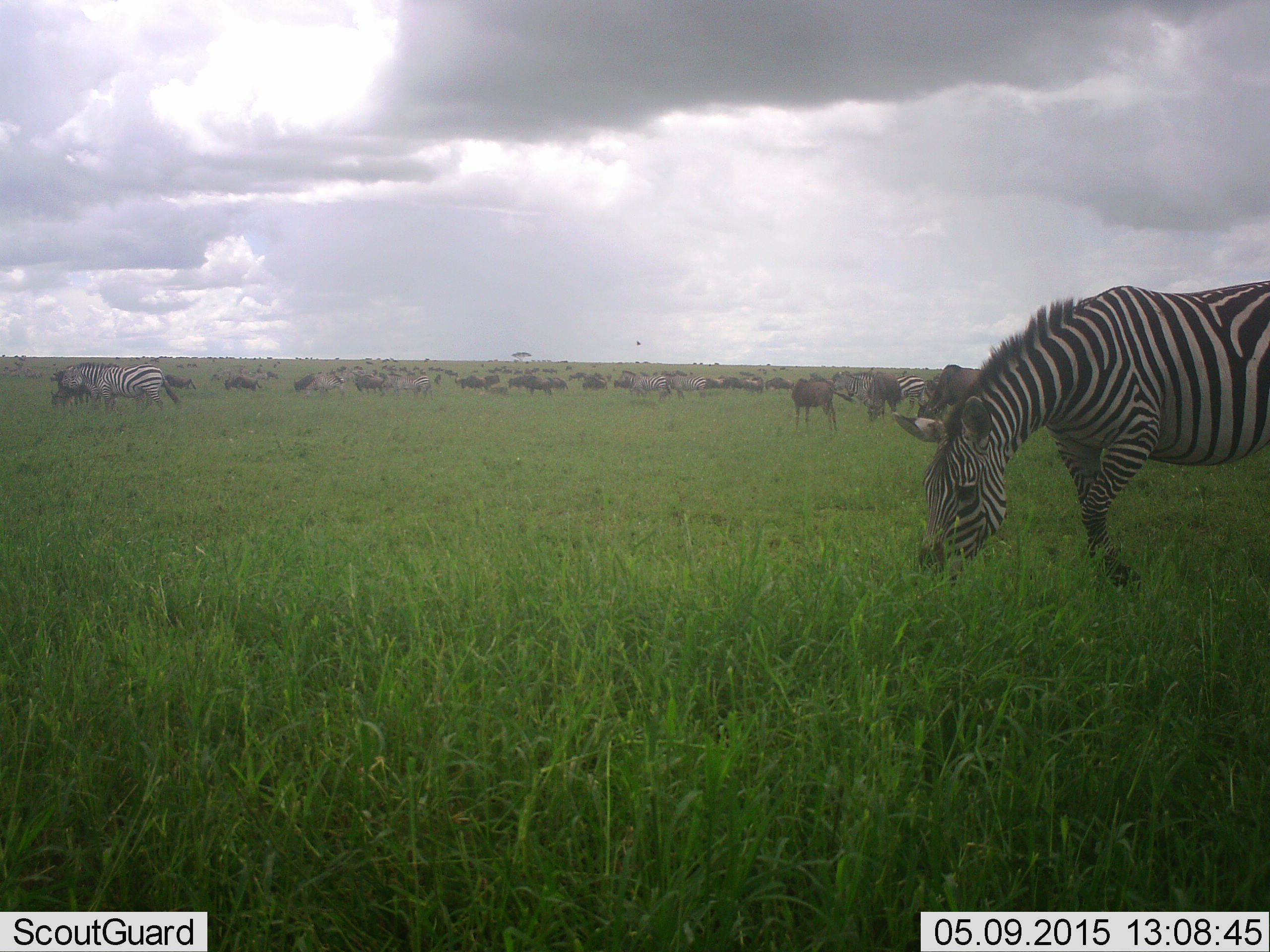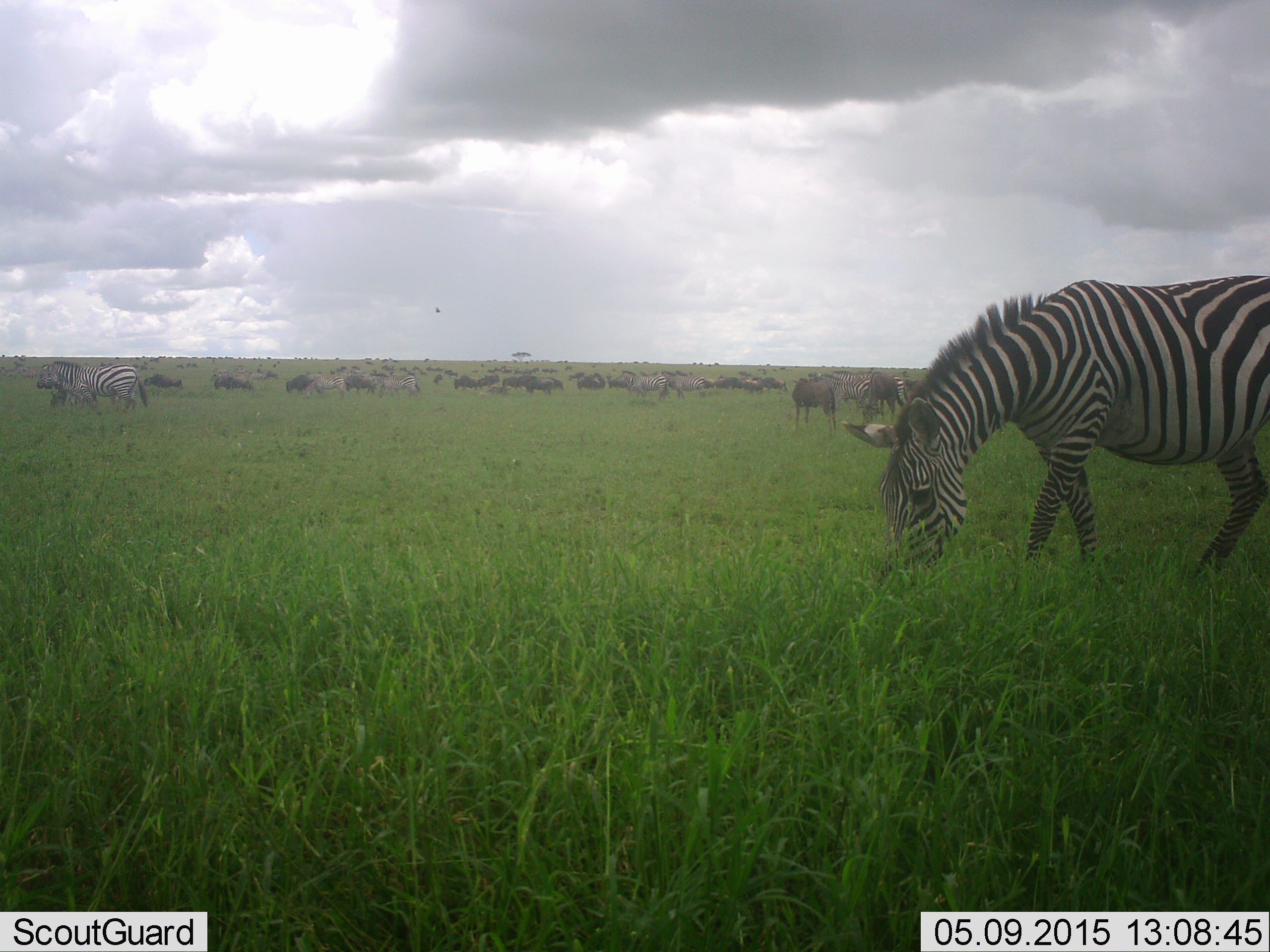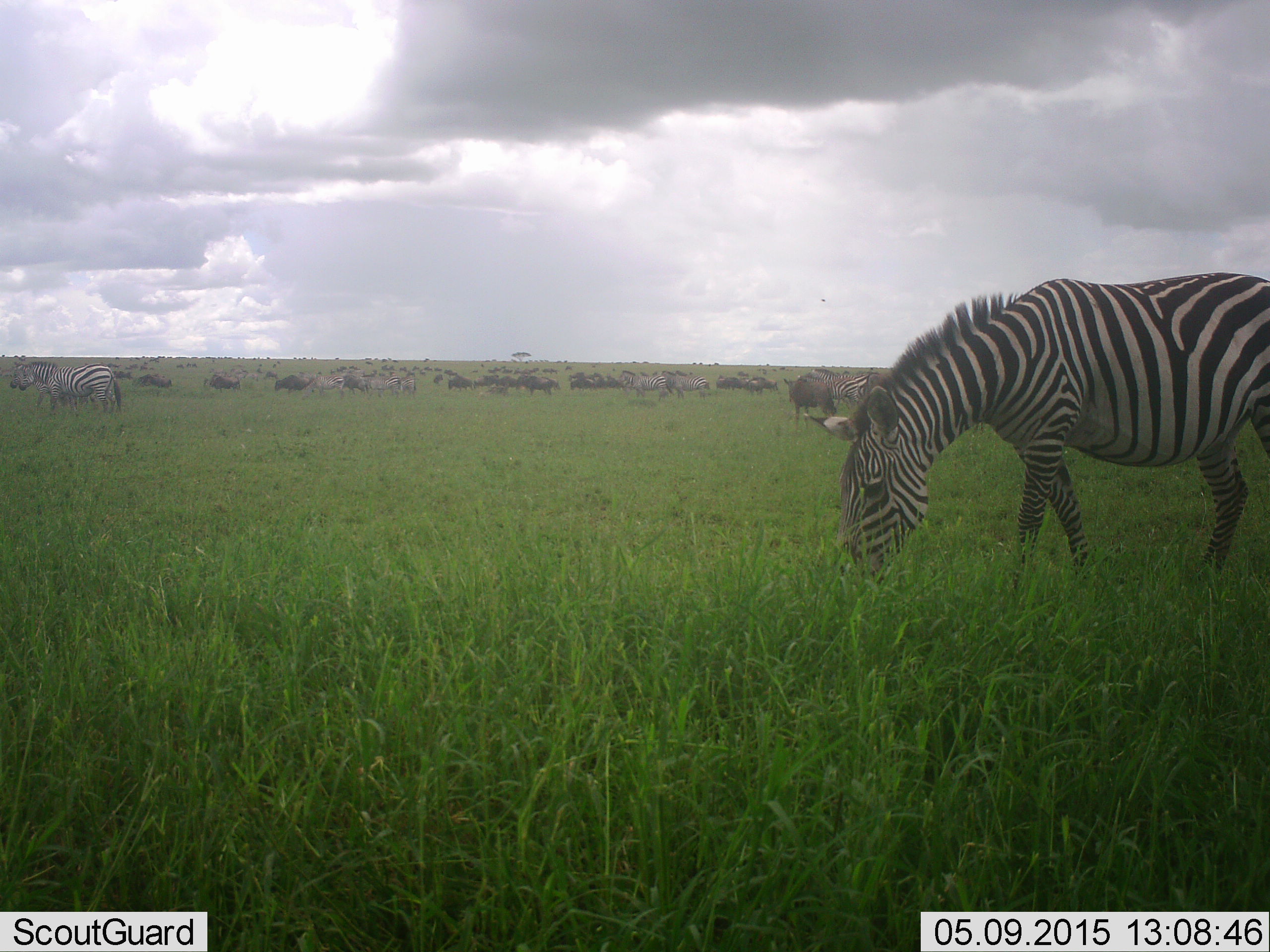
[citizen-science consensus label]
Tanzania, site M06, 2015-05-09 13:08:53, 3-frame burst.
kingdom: Animalia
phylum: Chordata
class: Mammalia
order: Artiodactyla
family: Bovidae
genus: Connochaetes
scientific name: Connochaetes taurinus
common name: blue wildebeest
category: wildebeest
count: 11-50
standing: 70%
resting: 10%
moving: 60%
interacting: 0%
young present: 0%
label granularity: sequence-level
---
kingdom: Animalia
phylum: Chordata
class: Mammalia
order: Perissodactyla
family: Equidae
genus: Equus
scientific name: Equus quagga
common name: plains zebra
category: zebra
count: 4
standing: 45%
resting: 0%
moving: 27%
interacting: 0%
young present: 0%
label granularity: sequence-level